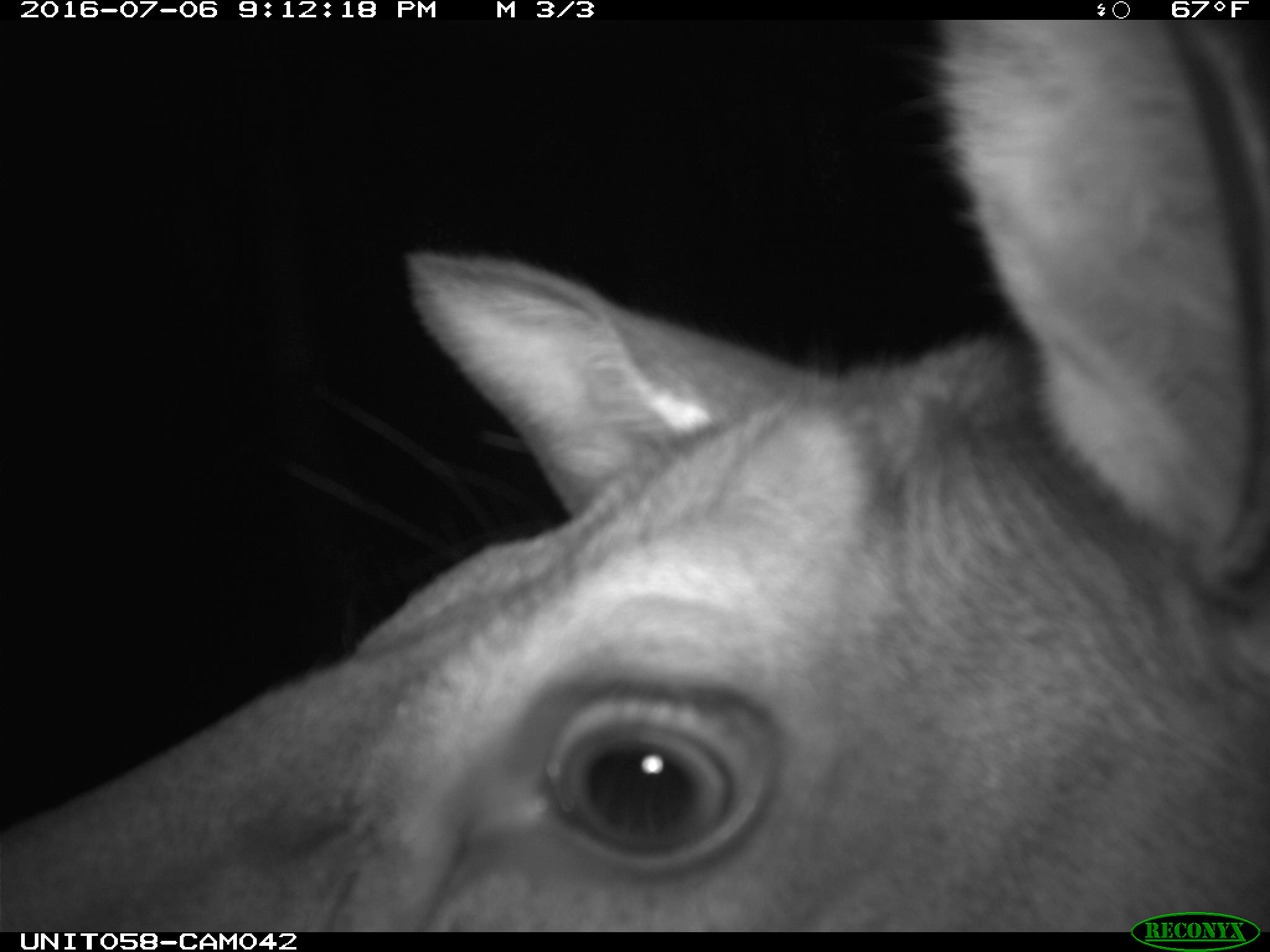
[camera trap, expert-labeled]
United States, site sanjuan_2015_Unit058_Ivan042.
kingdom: Animalia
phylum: Chordata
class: Mammalia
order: Artiodactyla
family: Cervidae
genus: Cervus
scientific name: Cervus elaphus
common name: red deer